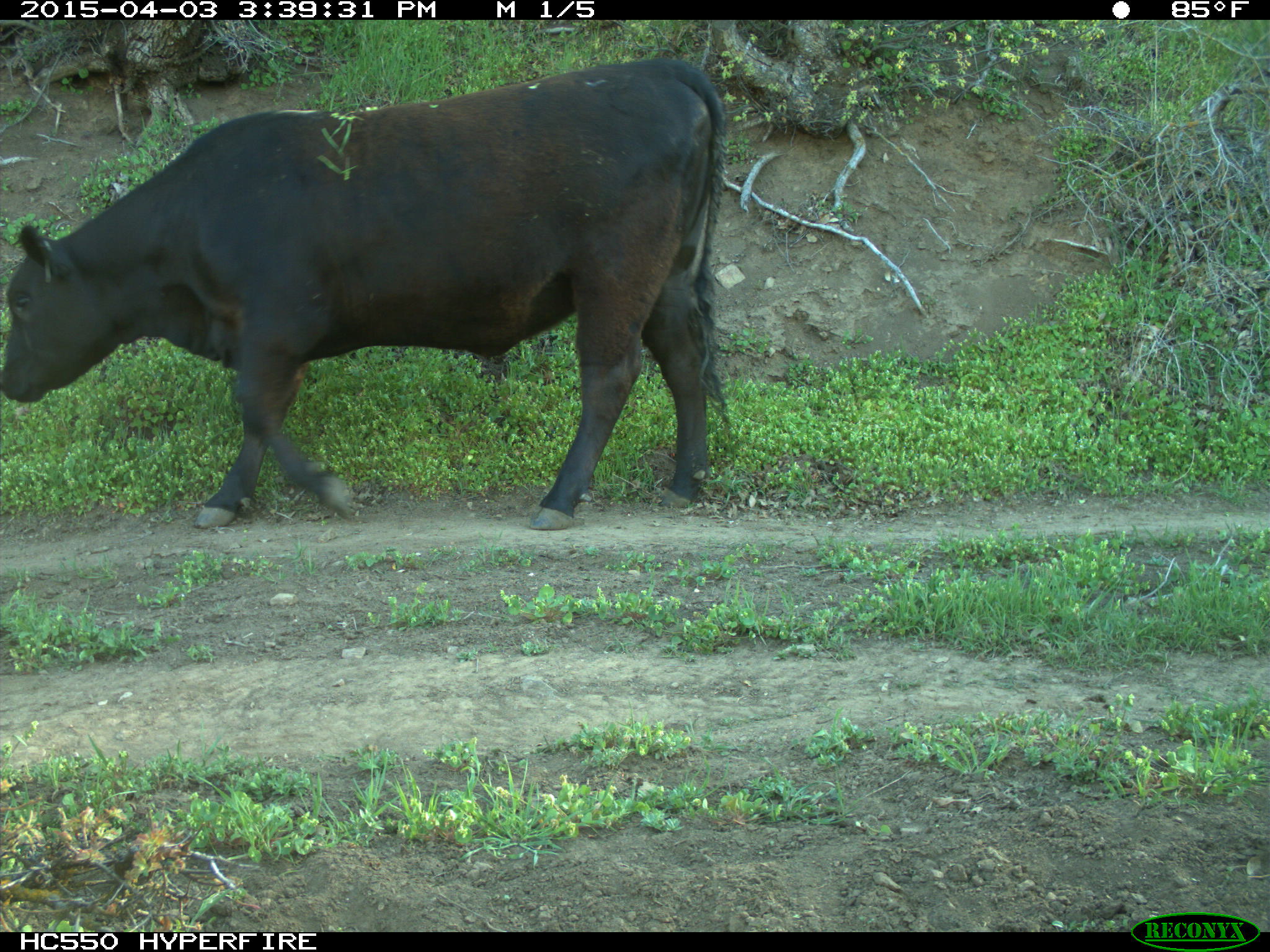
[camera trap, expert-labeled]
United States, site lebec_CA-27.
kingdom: Animalia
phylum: Chordata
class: Mammalia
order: Artiodactyla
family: Bovidae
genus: Bos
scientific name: Bos taurus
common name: domestic cow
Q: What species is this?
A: Bos taurus (domestic cow).